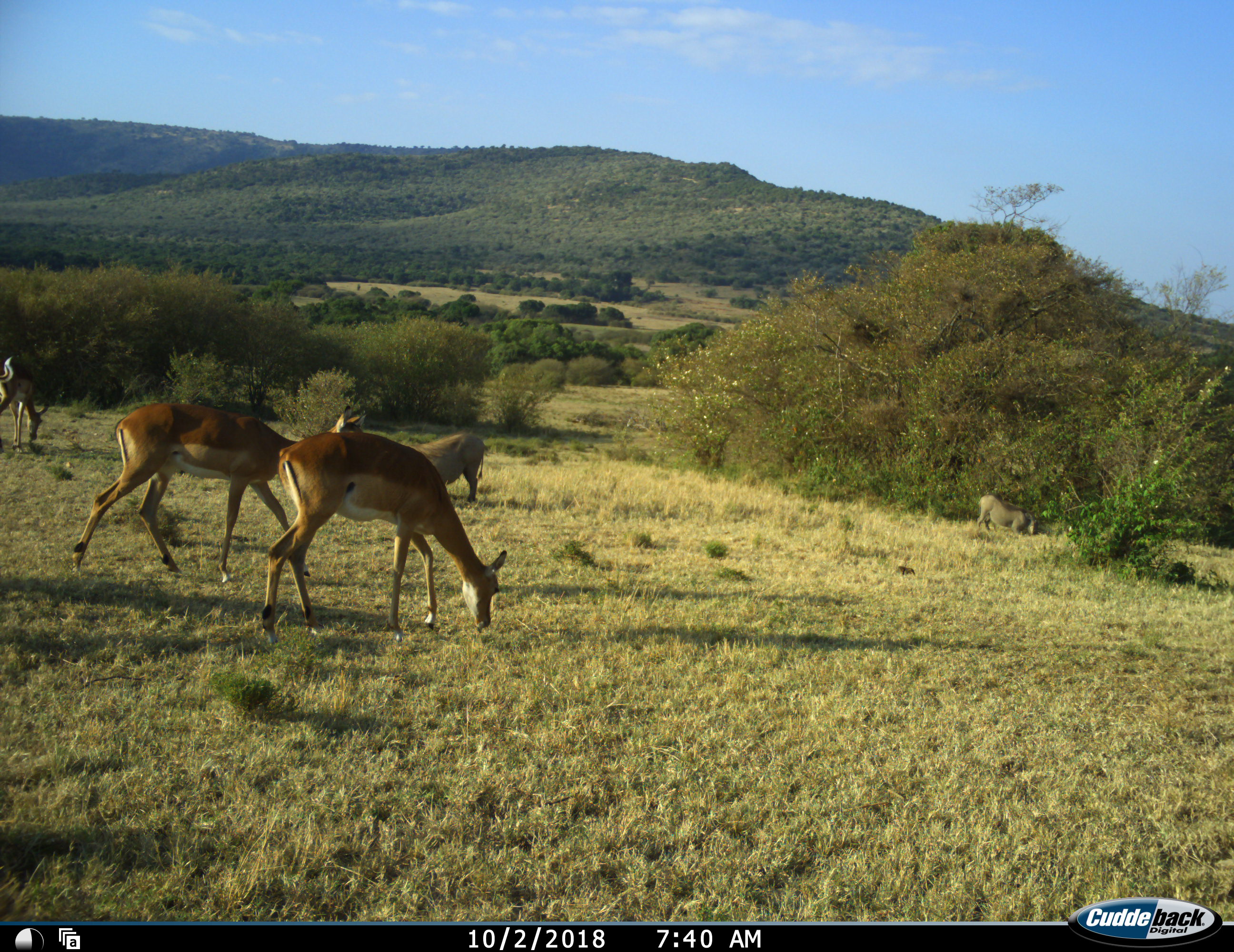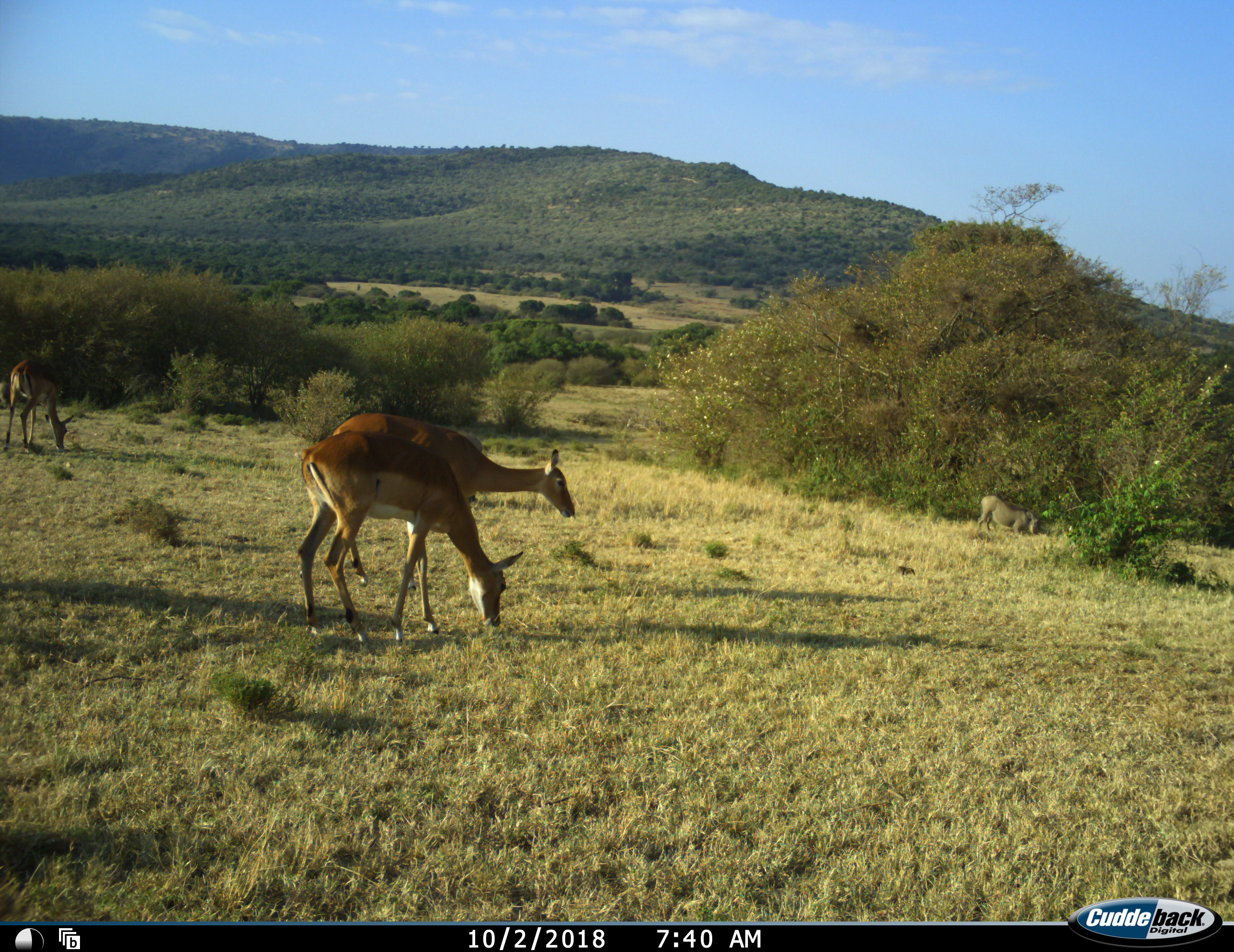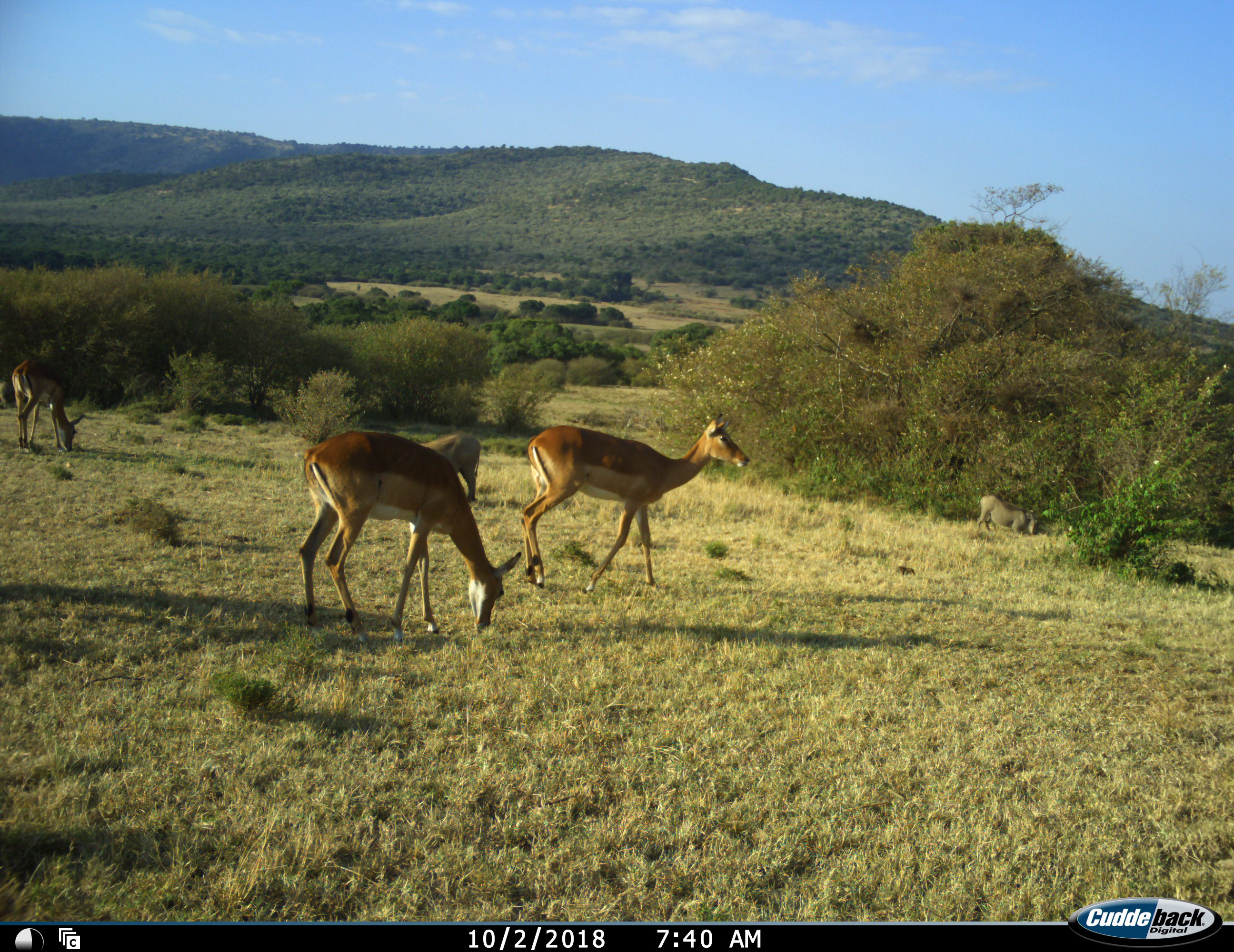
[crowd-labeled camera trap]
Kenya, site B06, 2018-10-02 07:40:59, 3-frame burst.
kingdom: Animalia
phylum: Chordata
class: Mammalia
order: Artiodactyla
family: Bovidae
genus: Aepyceros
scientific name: Aepyceros melampus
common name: impala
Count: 3.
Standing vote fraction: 11%.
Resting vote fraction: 0%.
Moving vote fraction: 56%.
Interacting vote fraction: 11%.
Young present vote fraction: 0%.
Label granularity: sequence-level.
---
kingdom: Animalia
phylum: Chordata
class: Mammalia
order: Artiodactyla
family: Suidae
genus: Phacochoerus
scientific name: Phacochoerus africanus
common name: warthog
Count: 2.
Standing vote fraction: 33%.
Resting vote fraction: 0%.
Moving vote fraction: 17%.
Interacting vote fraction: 17%.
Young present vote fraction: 0%.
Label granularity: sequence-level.